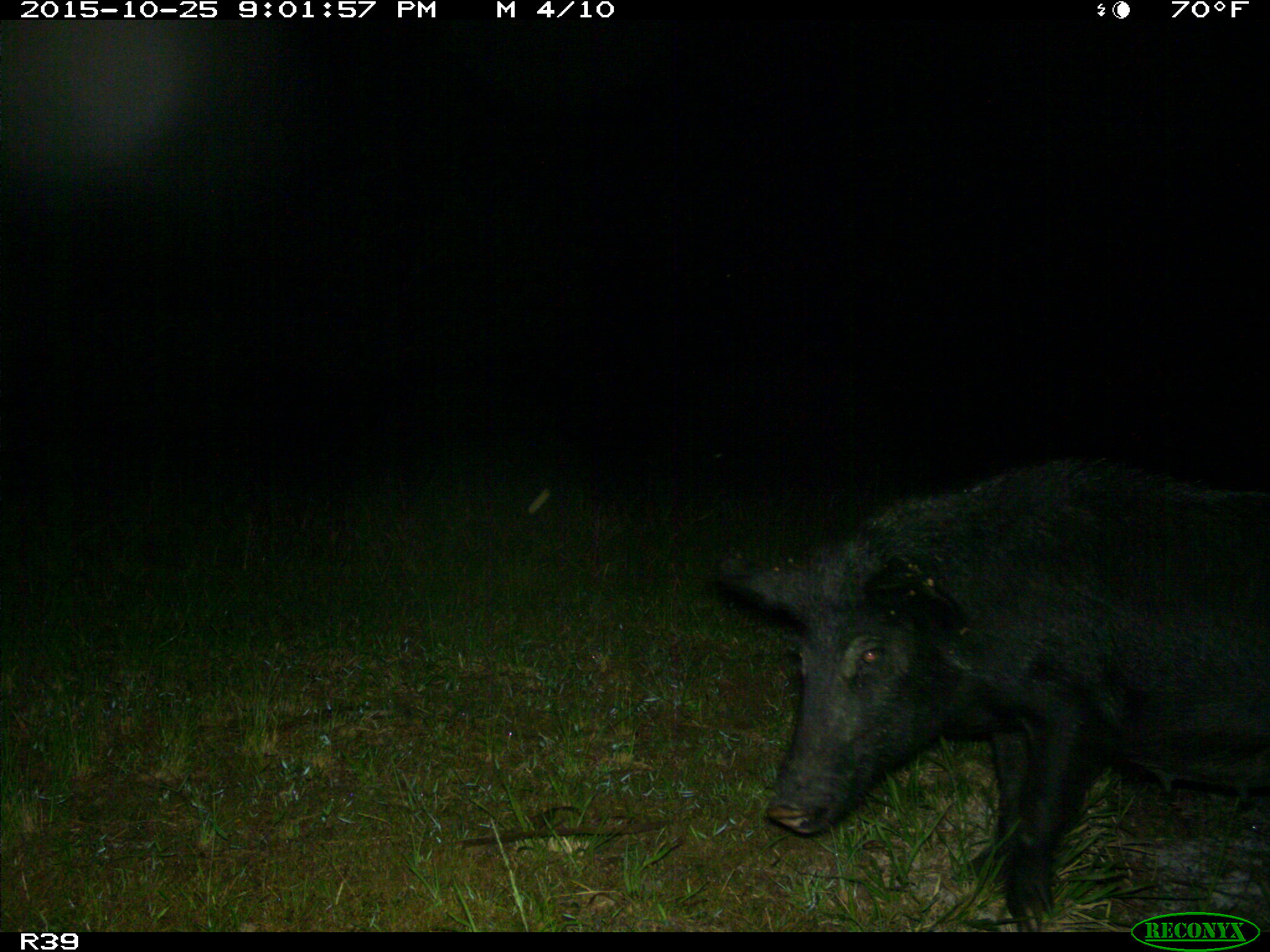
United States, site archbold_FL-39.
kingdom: Animalia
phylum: Chordata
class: Mammalia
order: Artiodactyla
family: Suidae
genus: Sus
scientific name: Sus scrofa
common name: wild boar